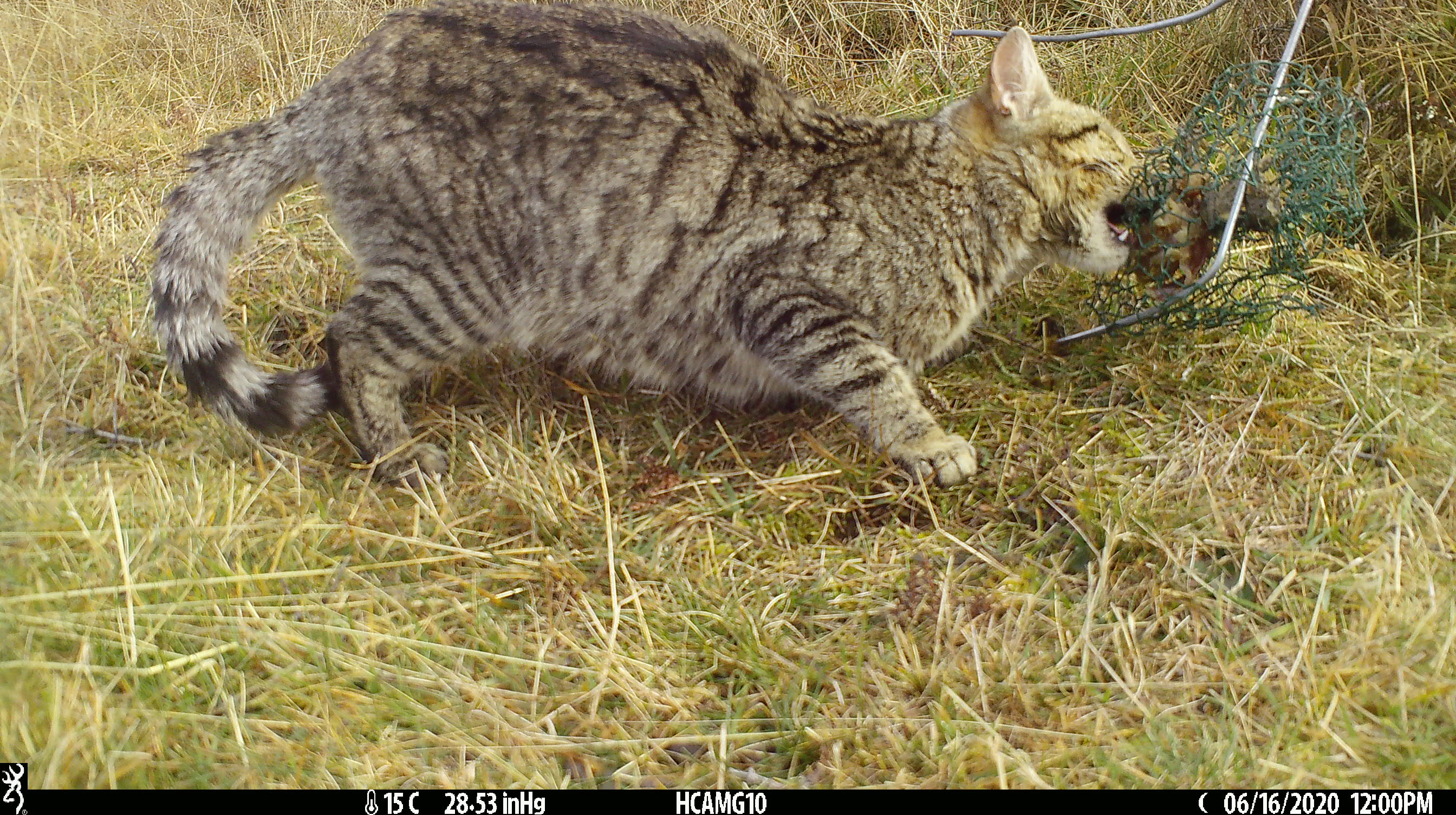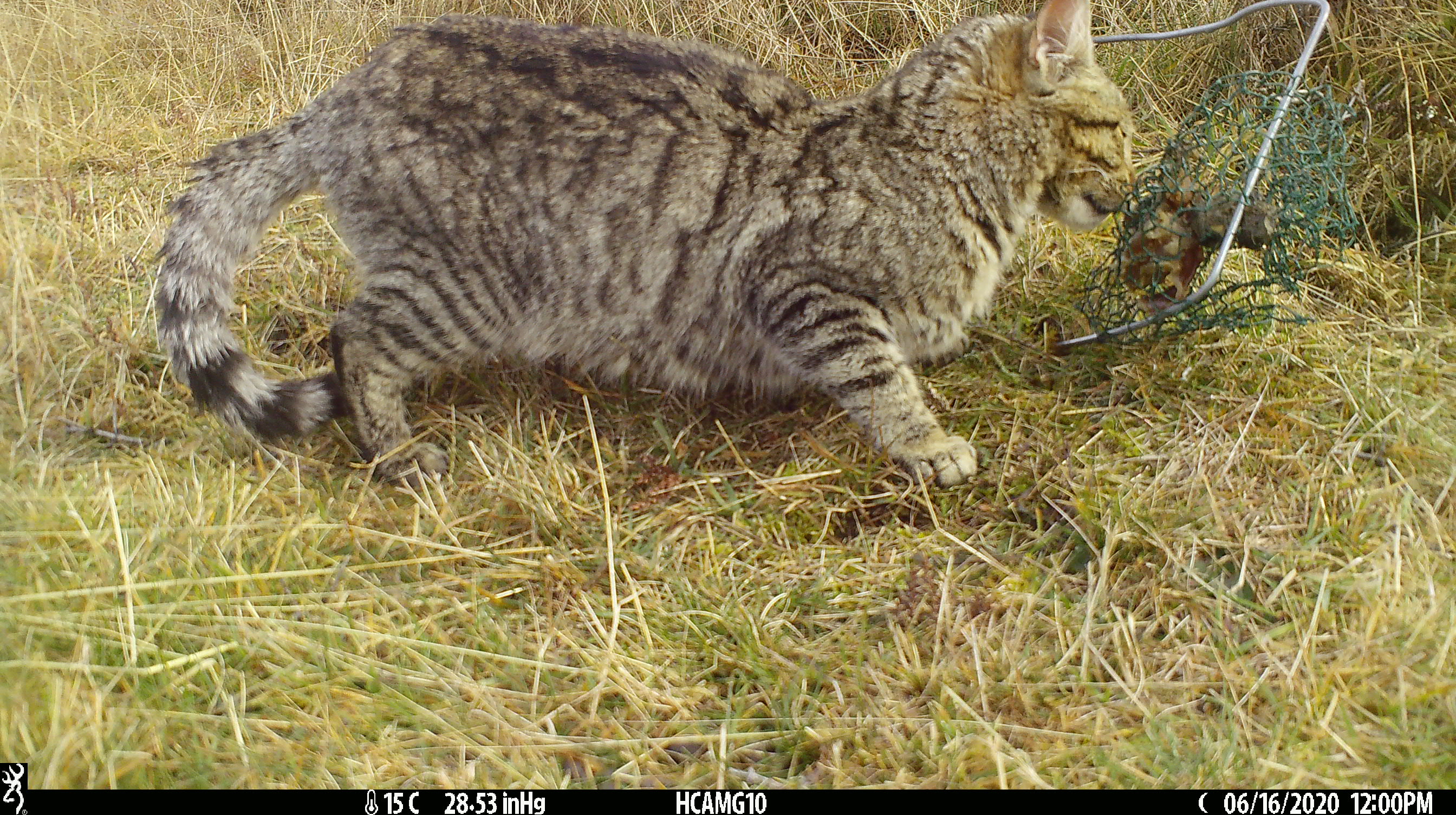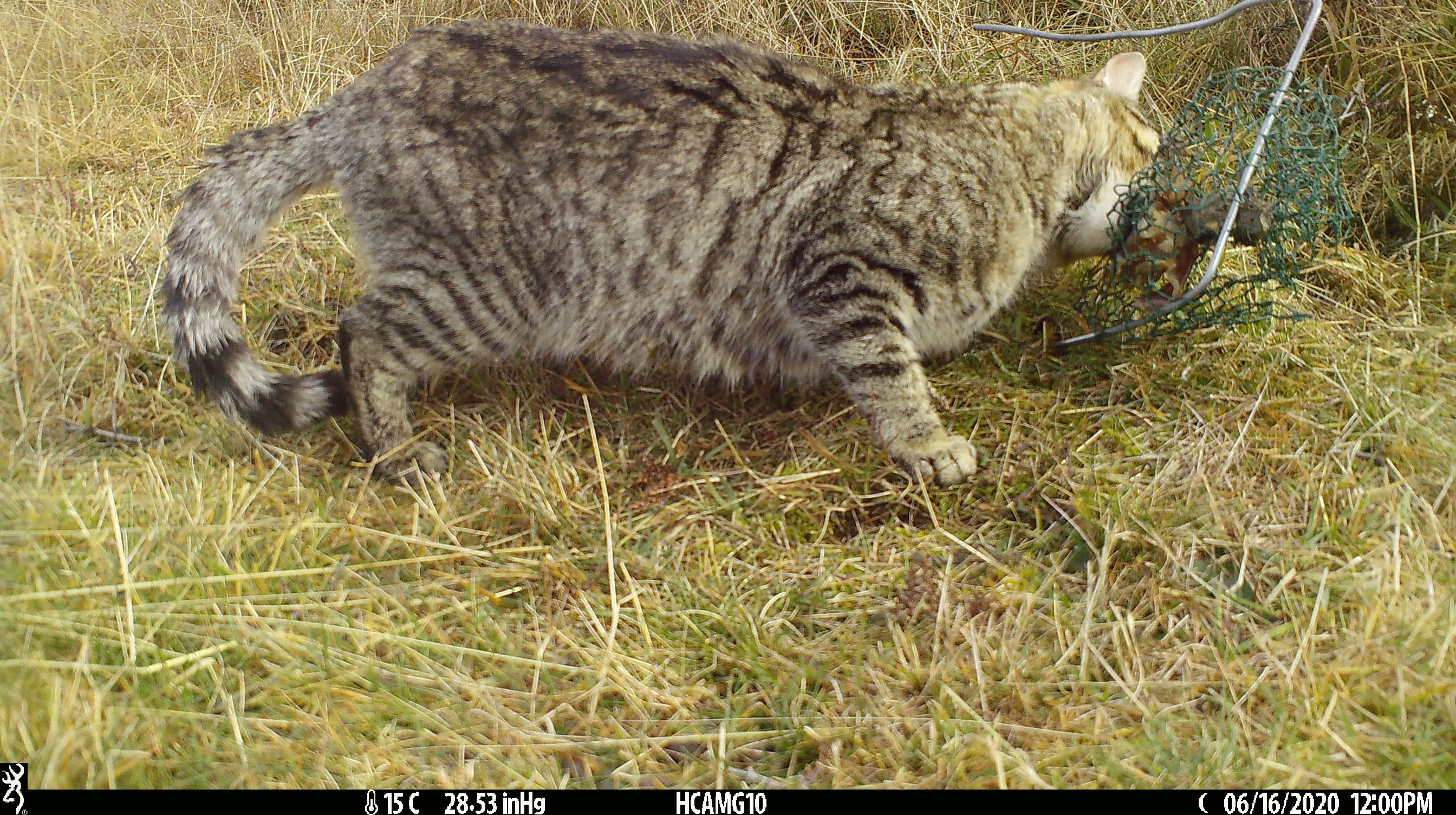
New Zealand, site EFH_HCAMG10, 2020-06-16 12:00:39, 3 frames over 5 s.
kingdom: Animalia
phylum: Chordata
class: Mammalia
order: Carnivora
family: Felidae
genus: Felis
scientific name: Felis catus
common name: domestic cat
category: cat